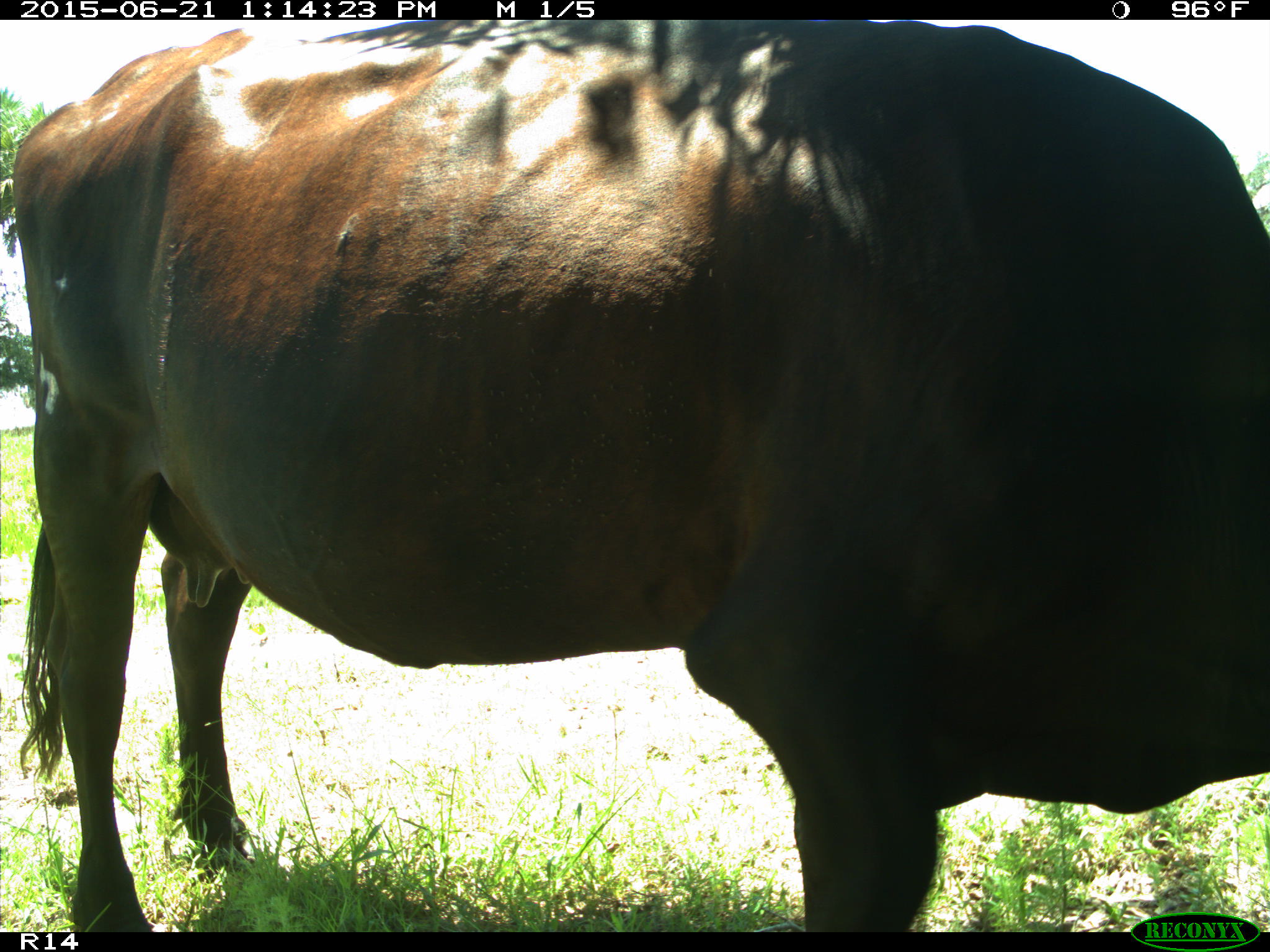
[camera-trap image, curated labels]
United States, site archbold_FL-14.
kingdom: Animalia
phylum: Chordata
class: Mammalia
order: Artiodactyla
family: Bovidae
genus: Bos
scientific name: Bos taurus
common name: domestic cow